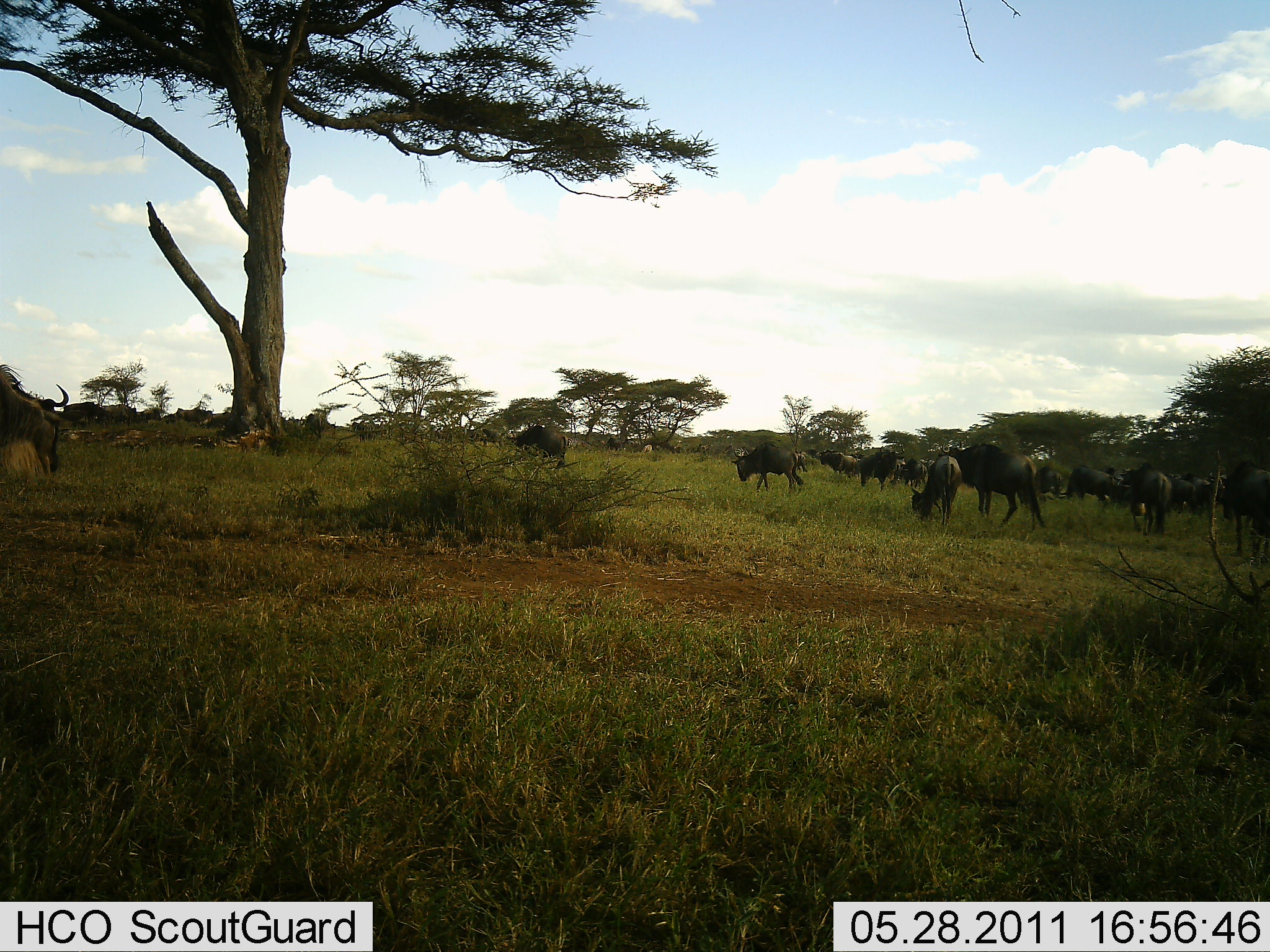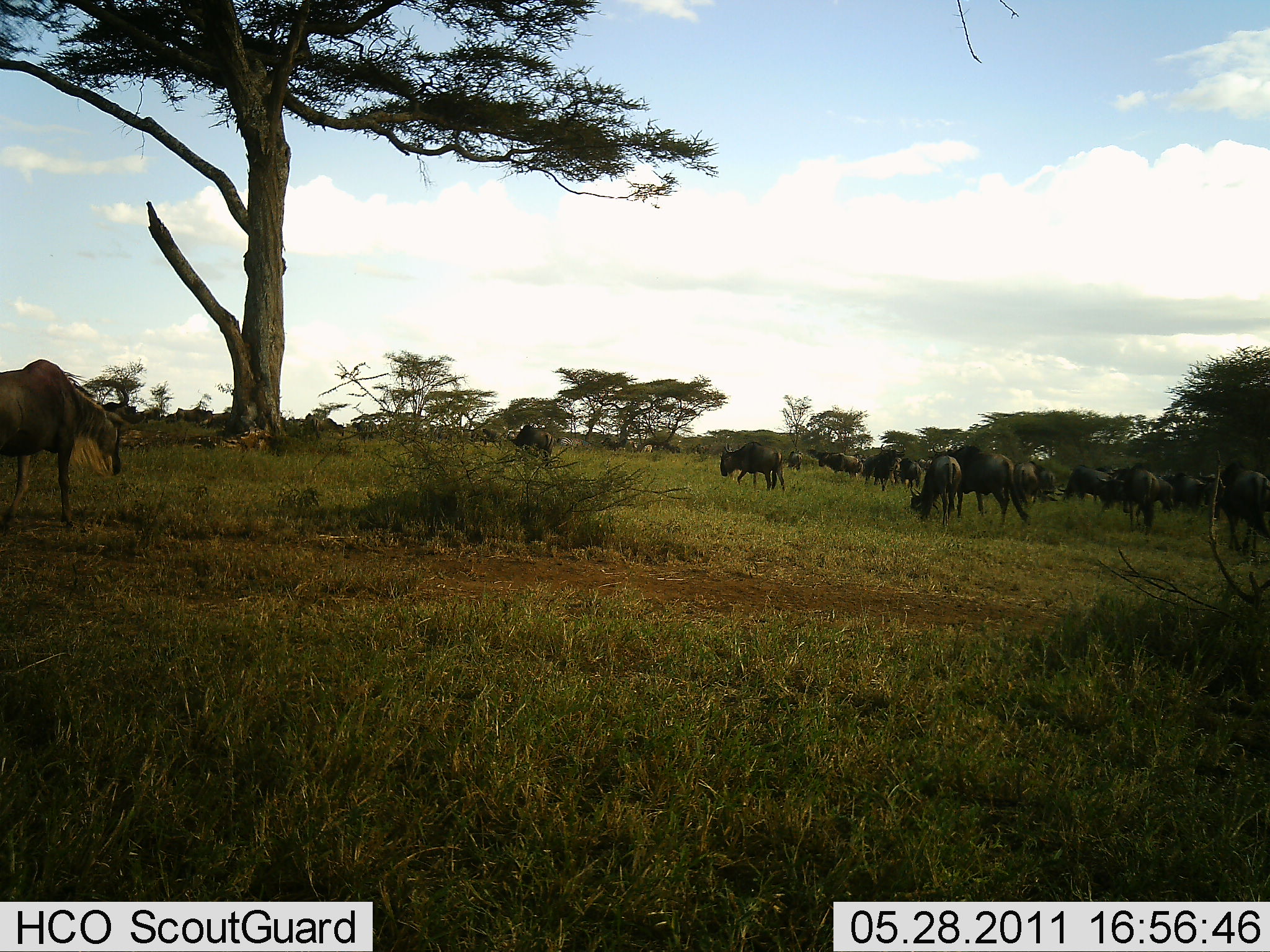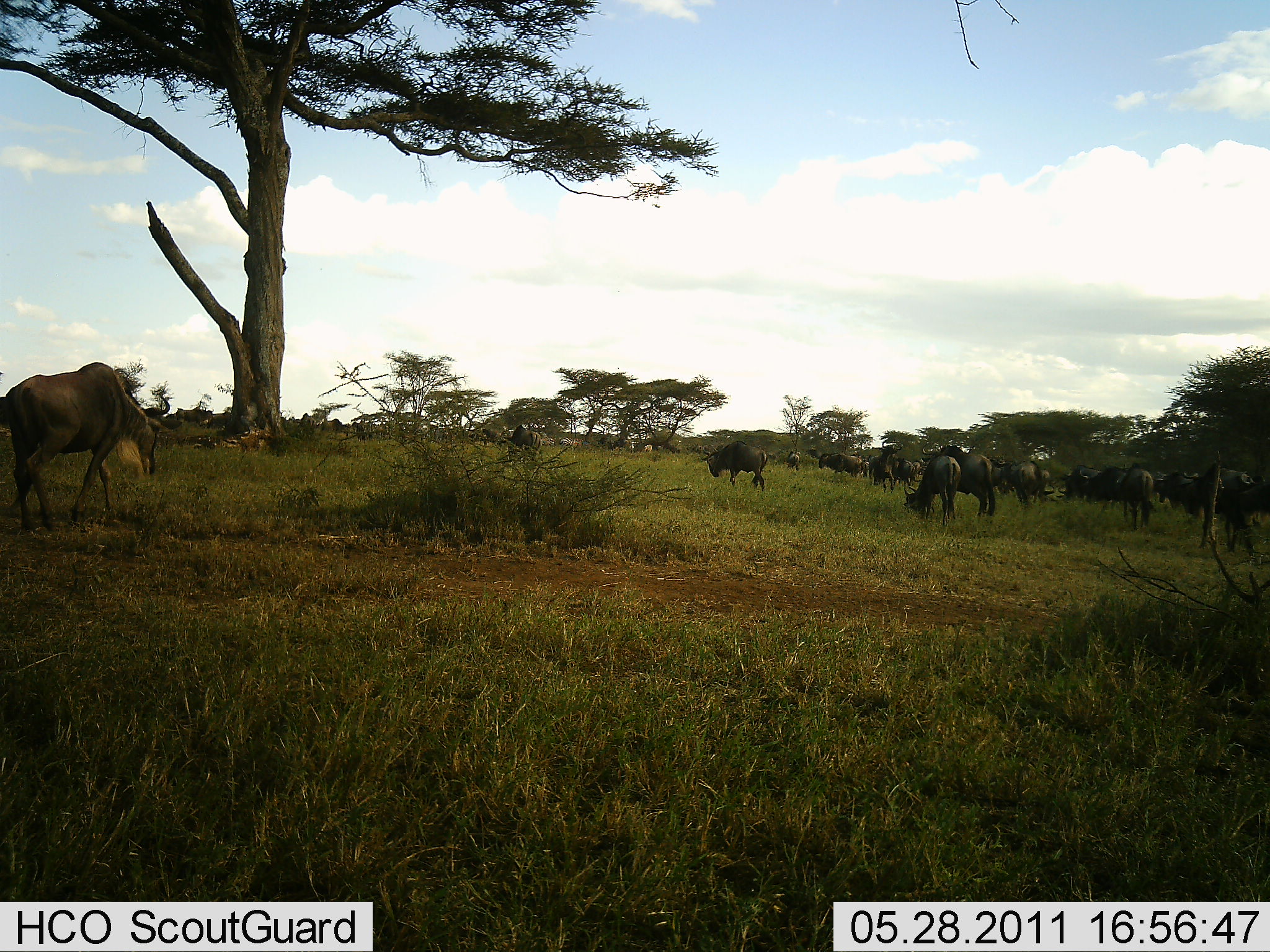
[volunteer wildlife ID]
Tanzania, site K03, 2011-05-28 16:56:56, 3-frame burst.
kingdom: Animalia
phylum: Chordata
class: Mammalia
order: Artiodactyla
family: Bovidae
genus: Connochaetes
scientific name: Connochaetes taurinus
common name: blue wildebeest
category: wildebeest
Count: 11-50.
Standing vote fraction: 29%.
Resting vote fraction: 0%.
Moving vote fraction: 71%.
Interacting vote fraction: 0%.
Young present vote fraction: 0%.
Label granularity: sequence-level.